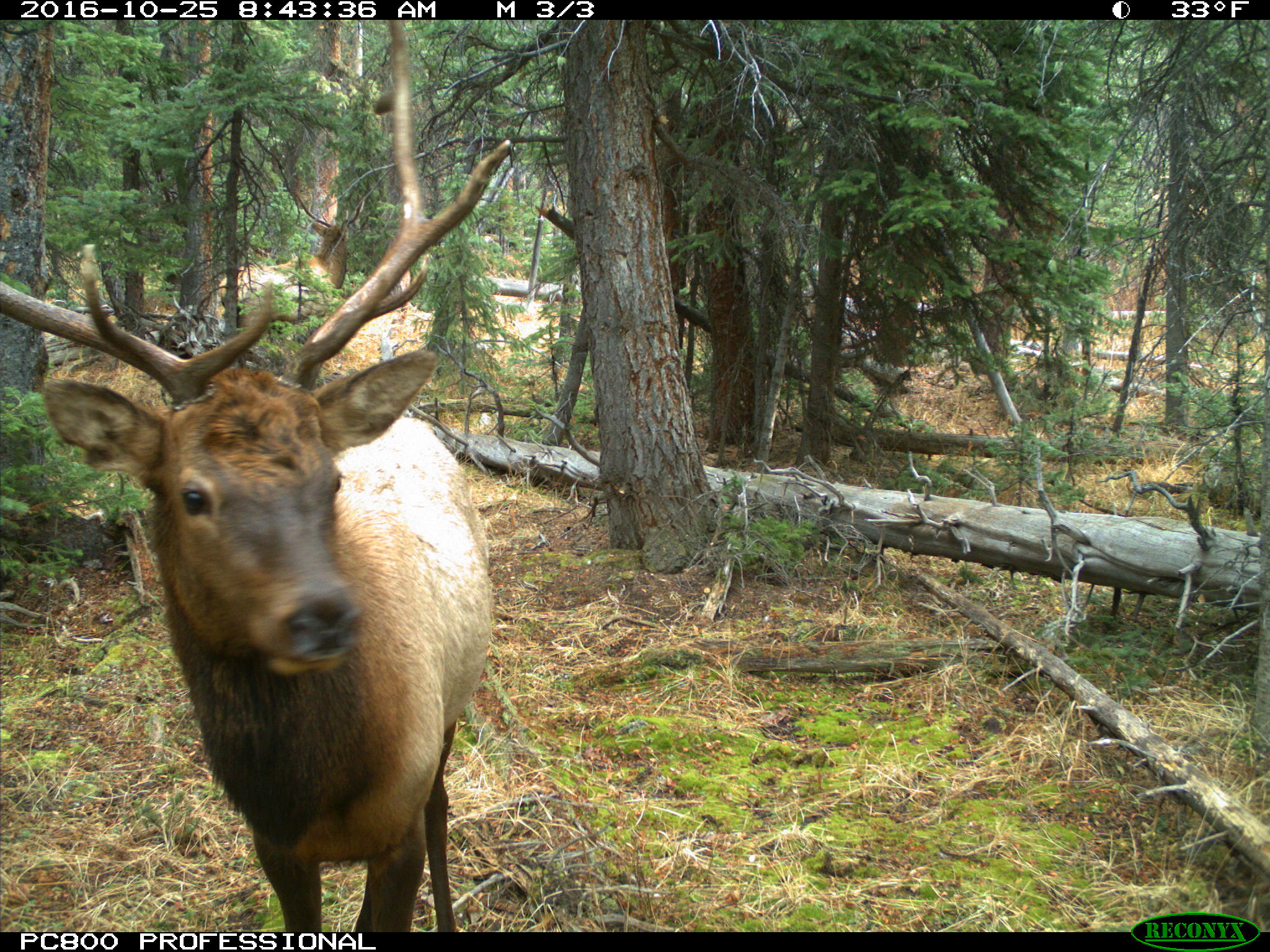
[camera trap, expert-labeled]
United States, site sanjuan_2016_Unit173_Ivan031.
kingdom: Animalia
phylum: Chordata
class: Mammalia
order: Artiodactyla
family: Cervidae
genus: Cervus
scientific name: Cervus elaphus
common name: red deer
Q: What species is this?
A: Cervus elaphus (red deer).